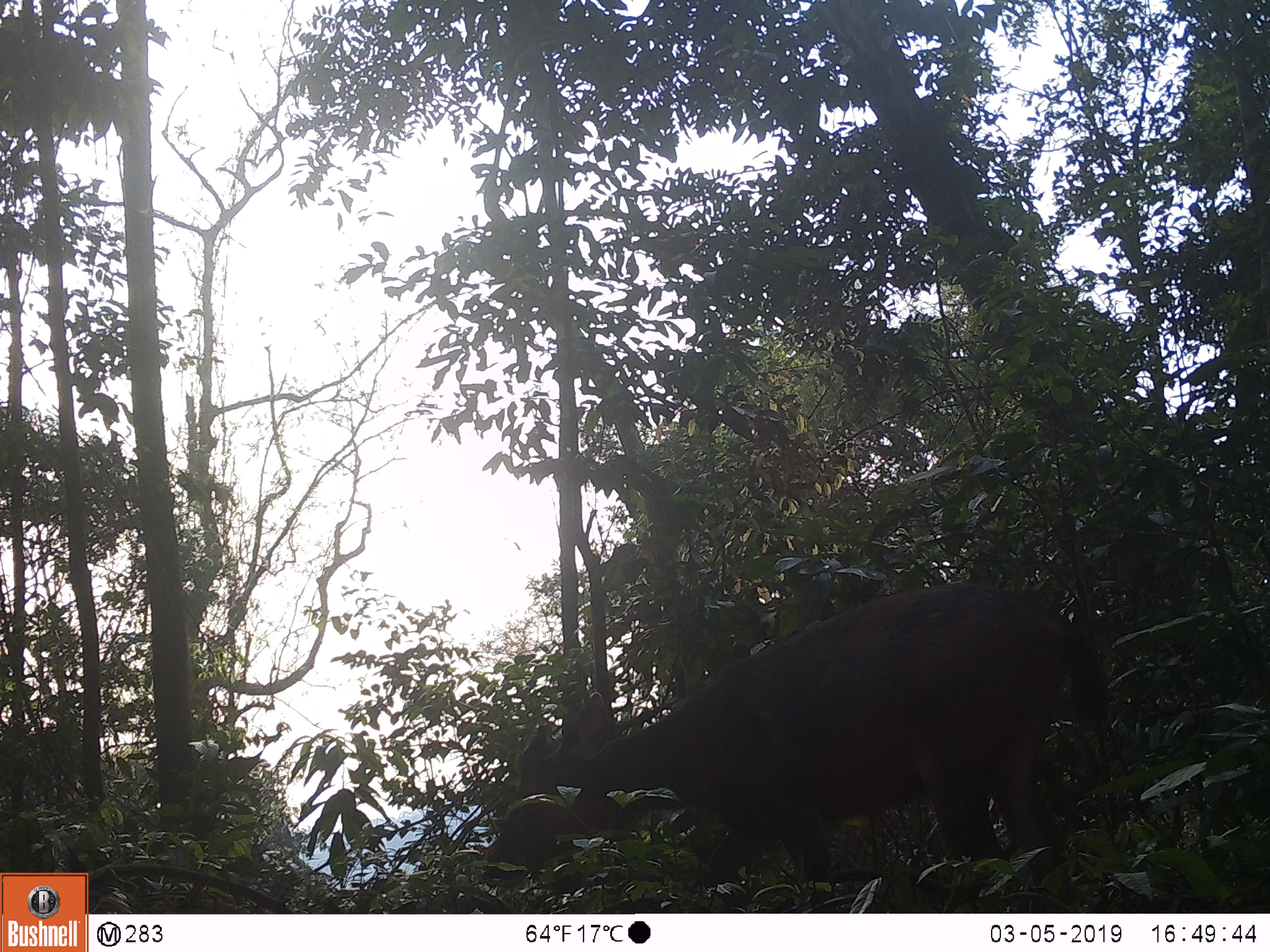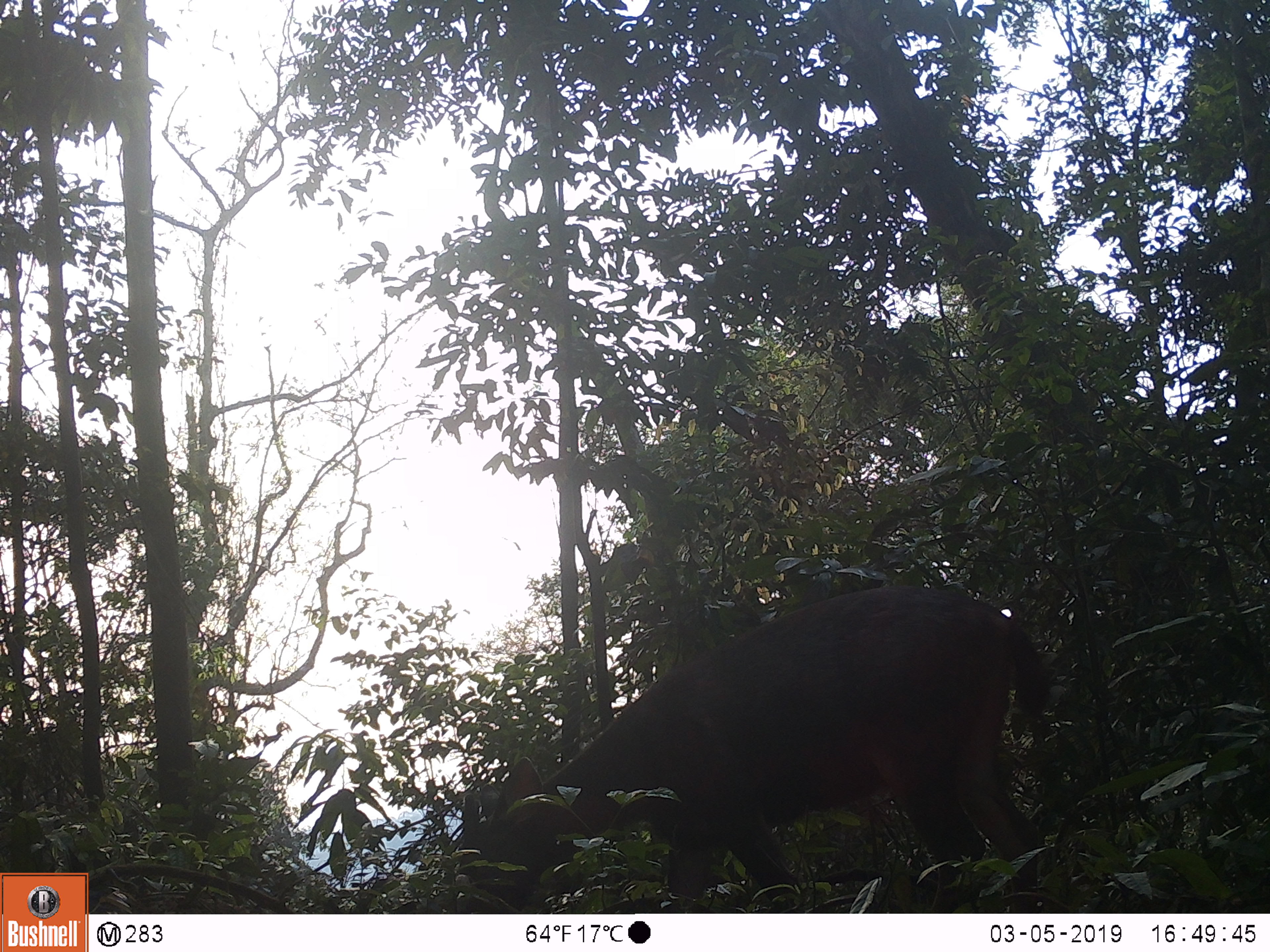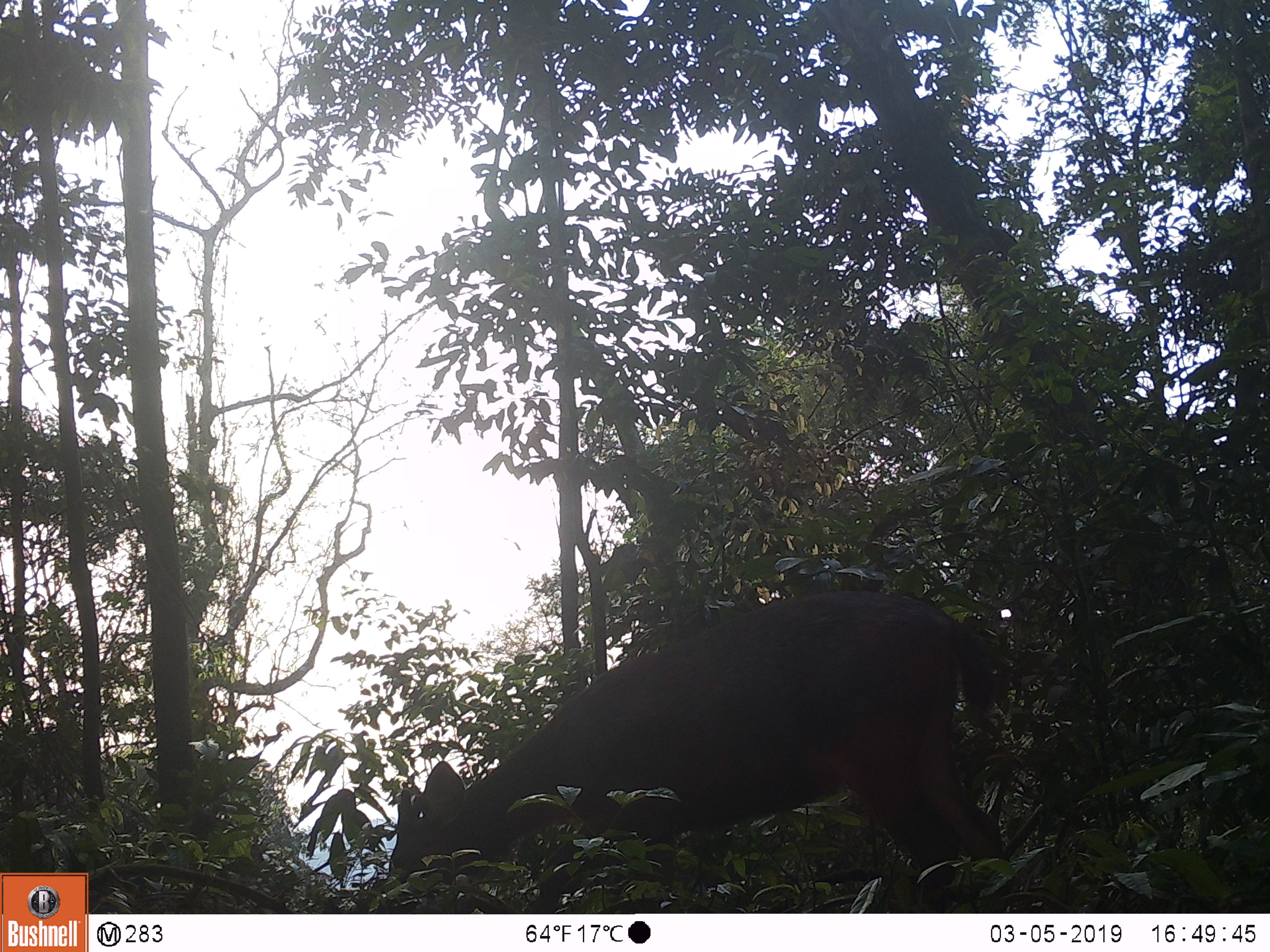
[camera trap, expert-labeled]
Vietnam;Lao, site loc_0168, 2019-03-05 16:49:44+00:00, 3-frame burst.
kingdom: Animalia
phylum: Chordata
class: Mammalia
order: Artiodactyla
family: Cervidae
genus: Rusa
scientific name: Rusa unicolor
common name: sambar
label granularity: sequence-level